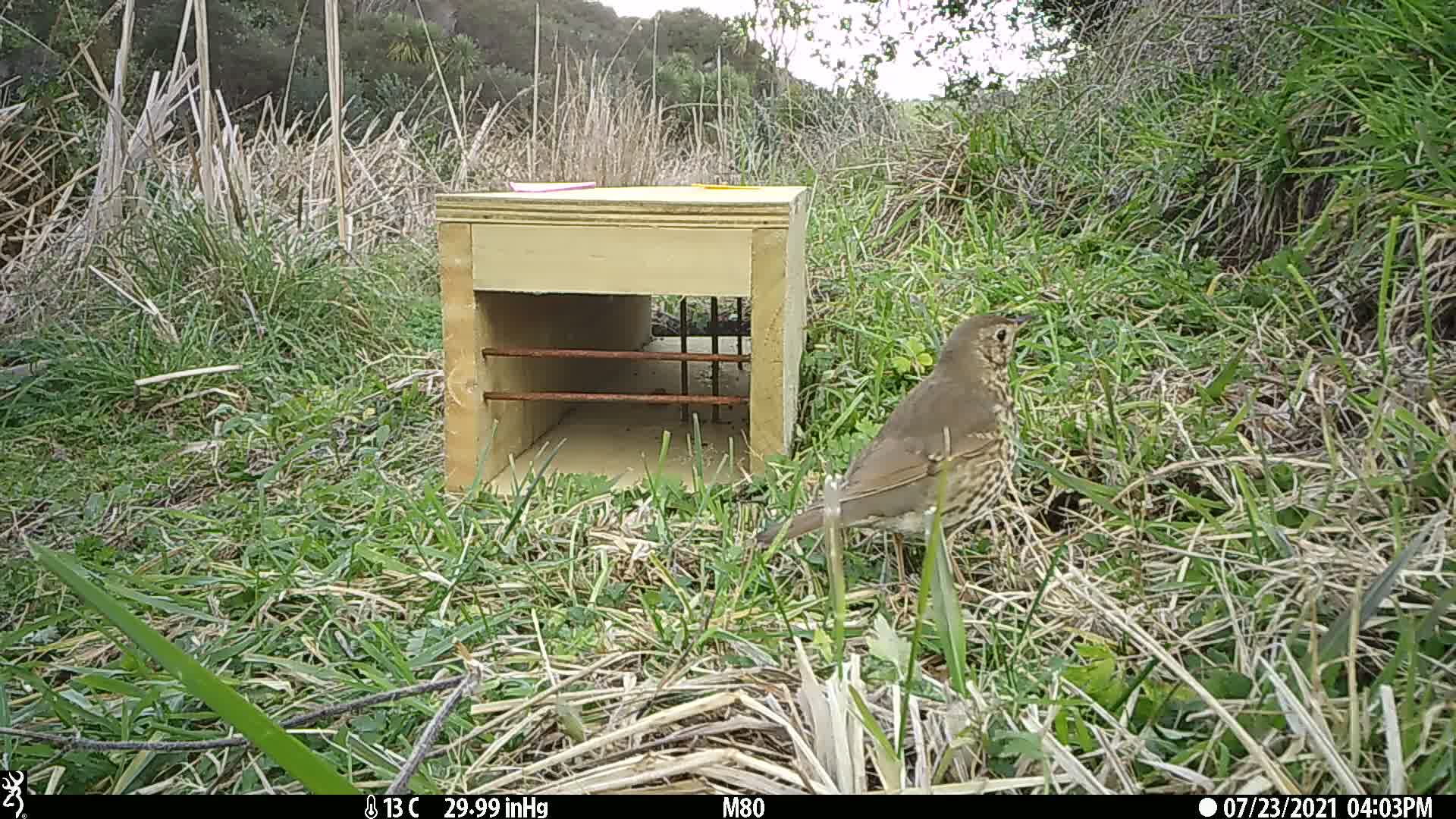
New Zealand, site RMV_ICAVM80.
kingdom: Animalia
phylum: Chordata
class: Aves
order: Passeriformes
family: Turdidae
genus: Turdus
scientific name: Turdus philomelos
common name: song thrush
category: thrush